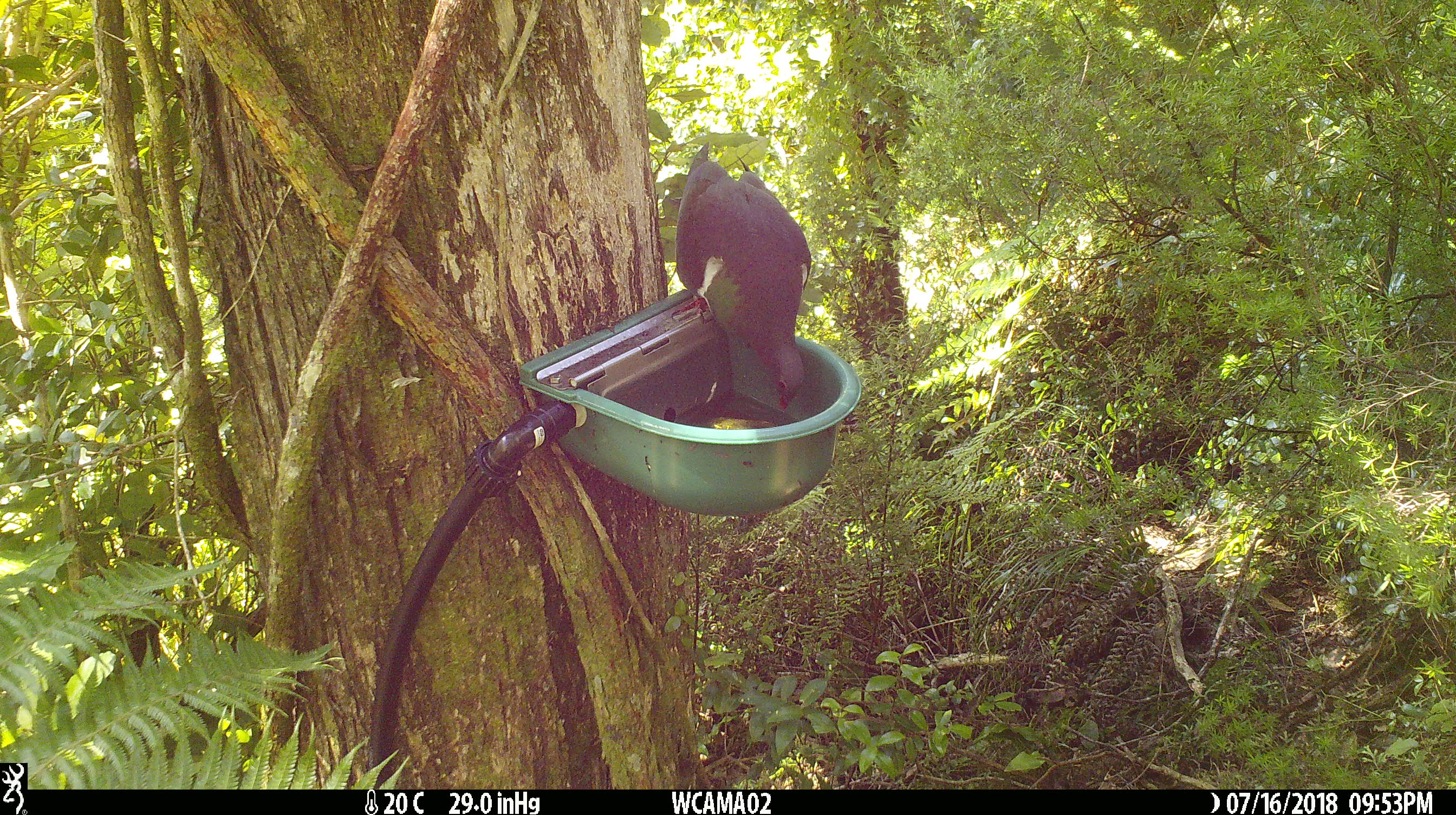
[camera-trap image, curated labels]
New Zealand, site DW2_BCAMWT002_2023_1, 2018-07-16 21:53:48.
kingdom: Animalia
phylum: Chordata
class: Aves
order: Columbiformes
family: Columbidae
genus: Hemiphaga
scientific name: Hemiphaga novaeseelandiae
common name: new zealand pigeon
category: kereru